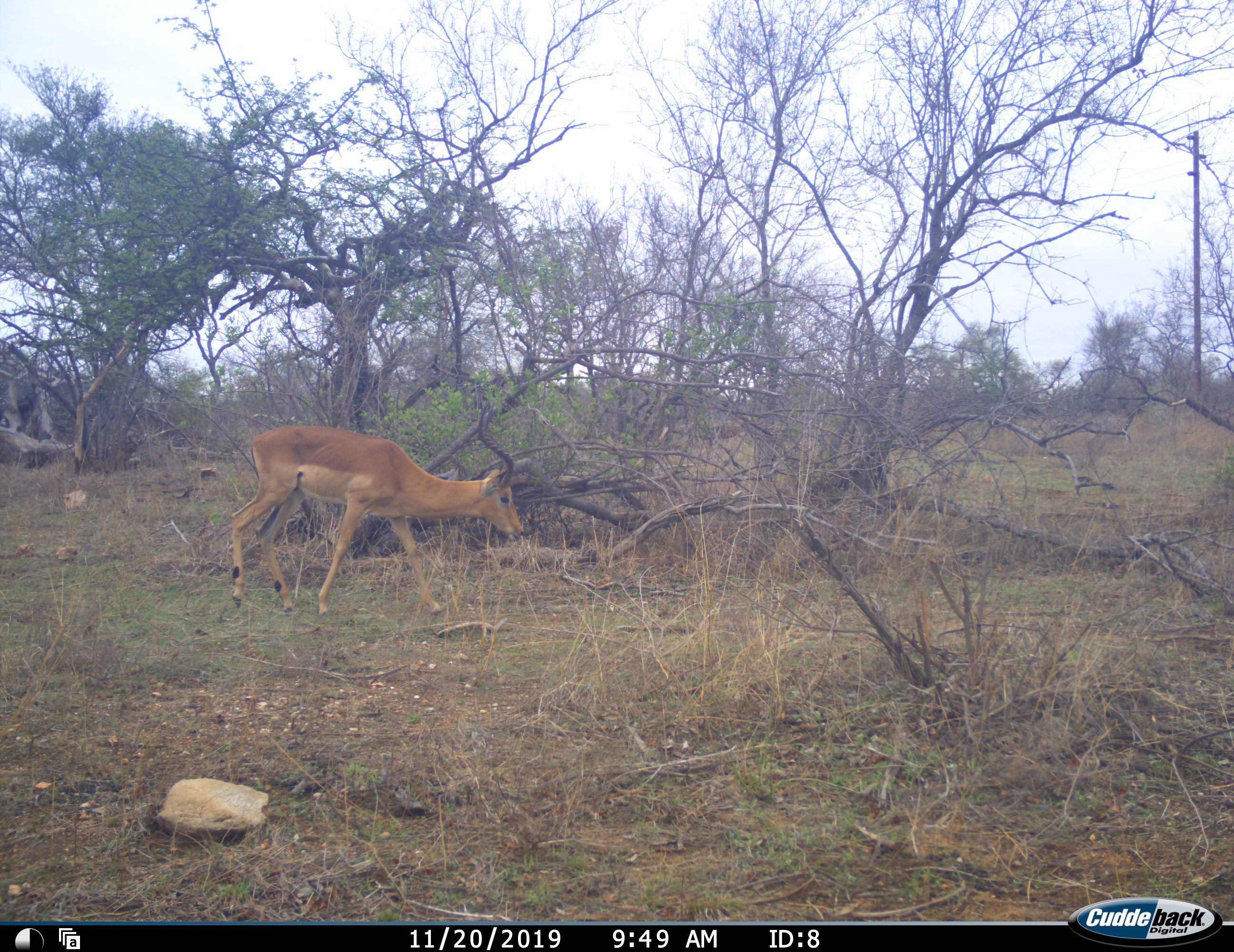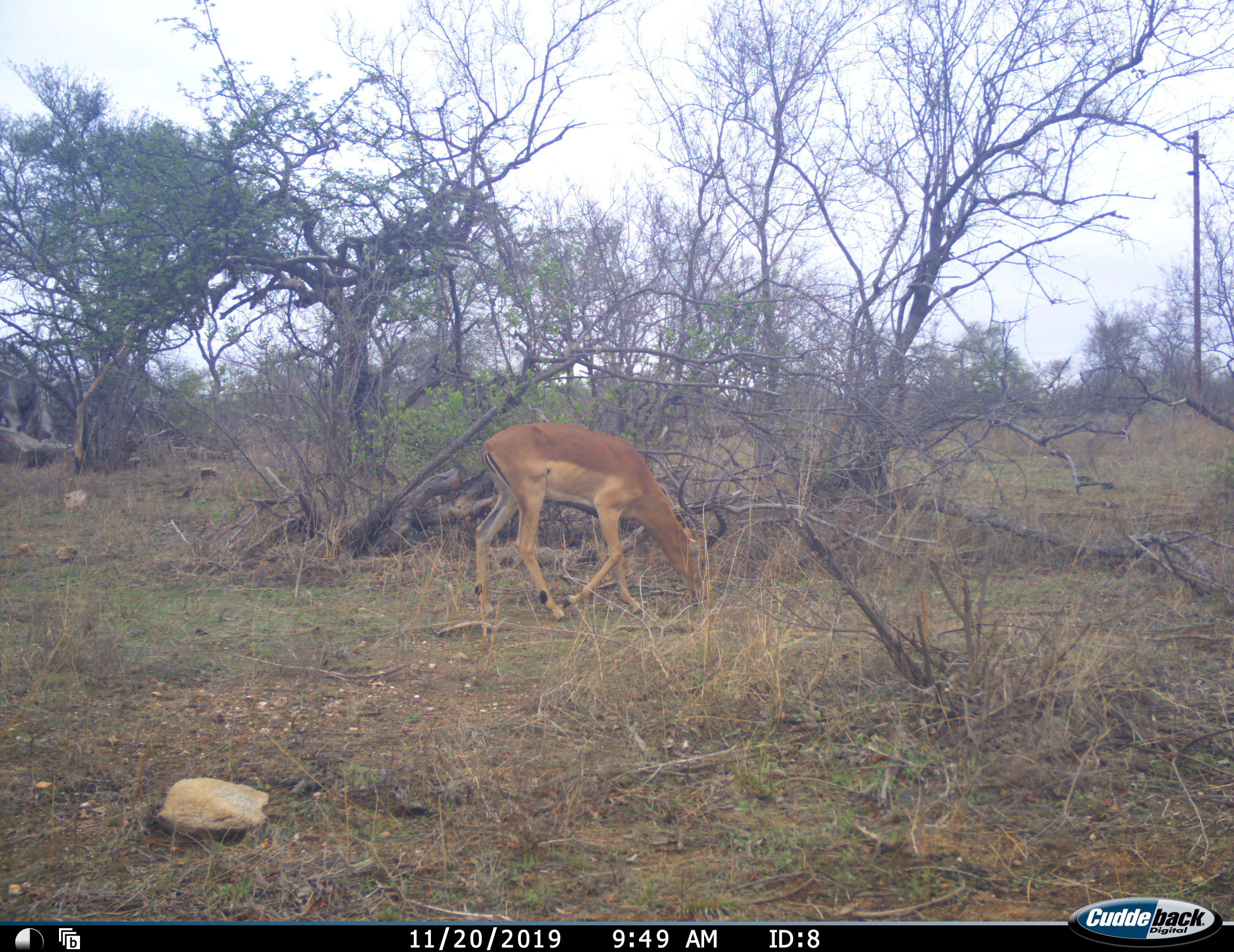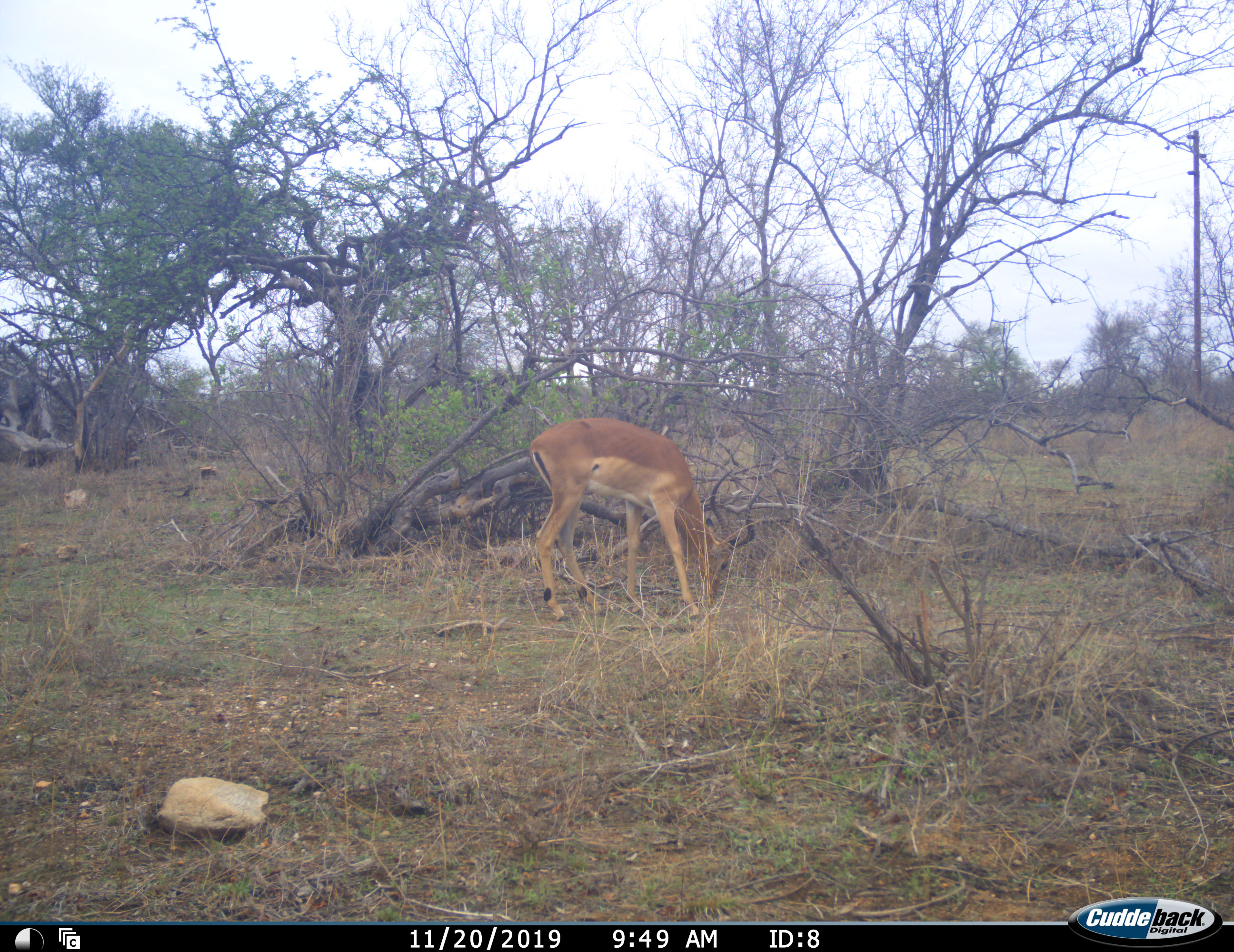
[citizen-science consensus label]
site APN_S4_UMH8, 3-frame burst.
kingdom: Animalia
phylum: Chordata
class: Mammalia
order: Artiodactyla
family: Bovidae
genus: Aepyceros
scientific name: Aepyceros melampus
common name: impala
Impala (Aepyceros melampus), count 1. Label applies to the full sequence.